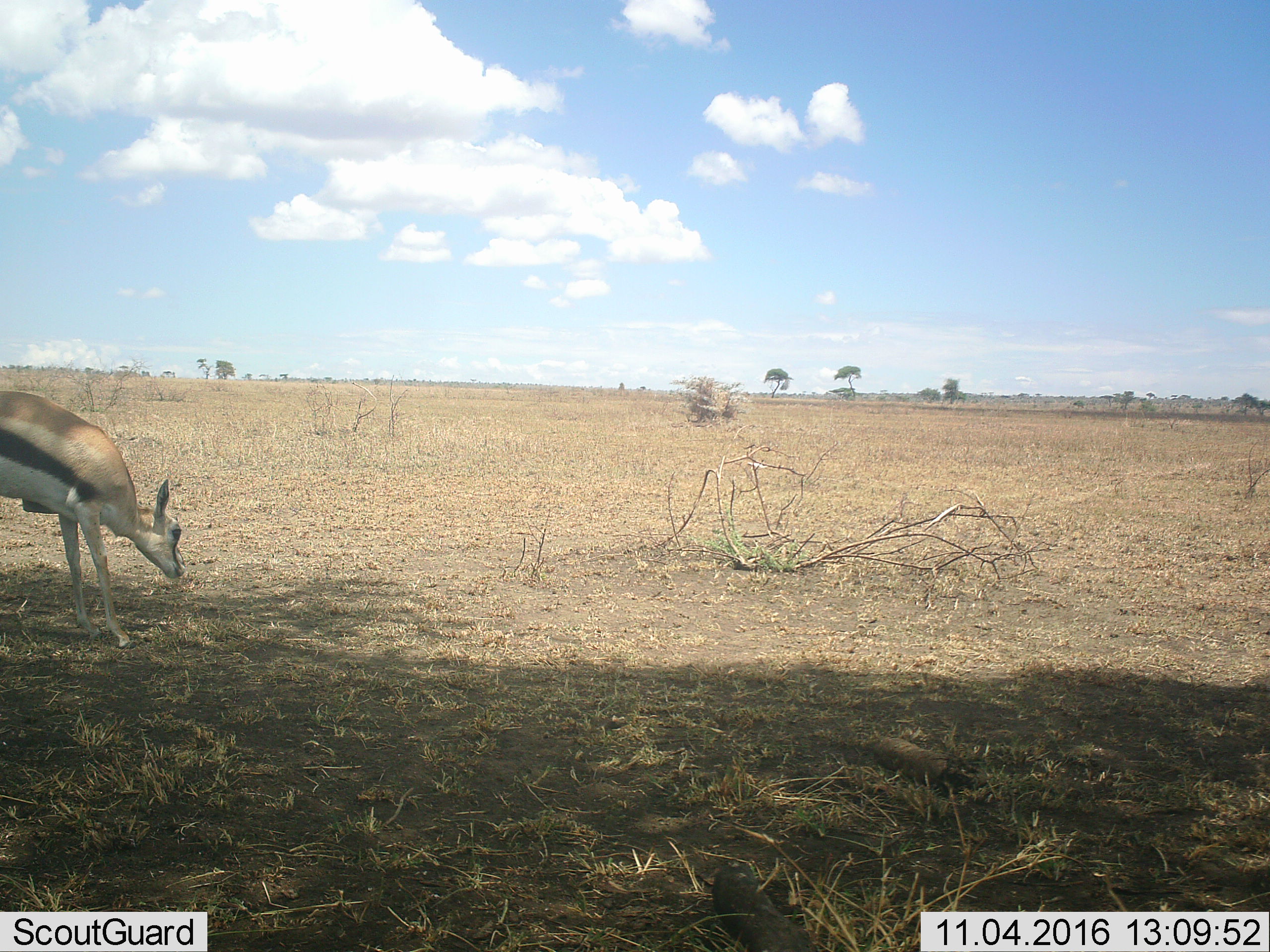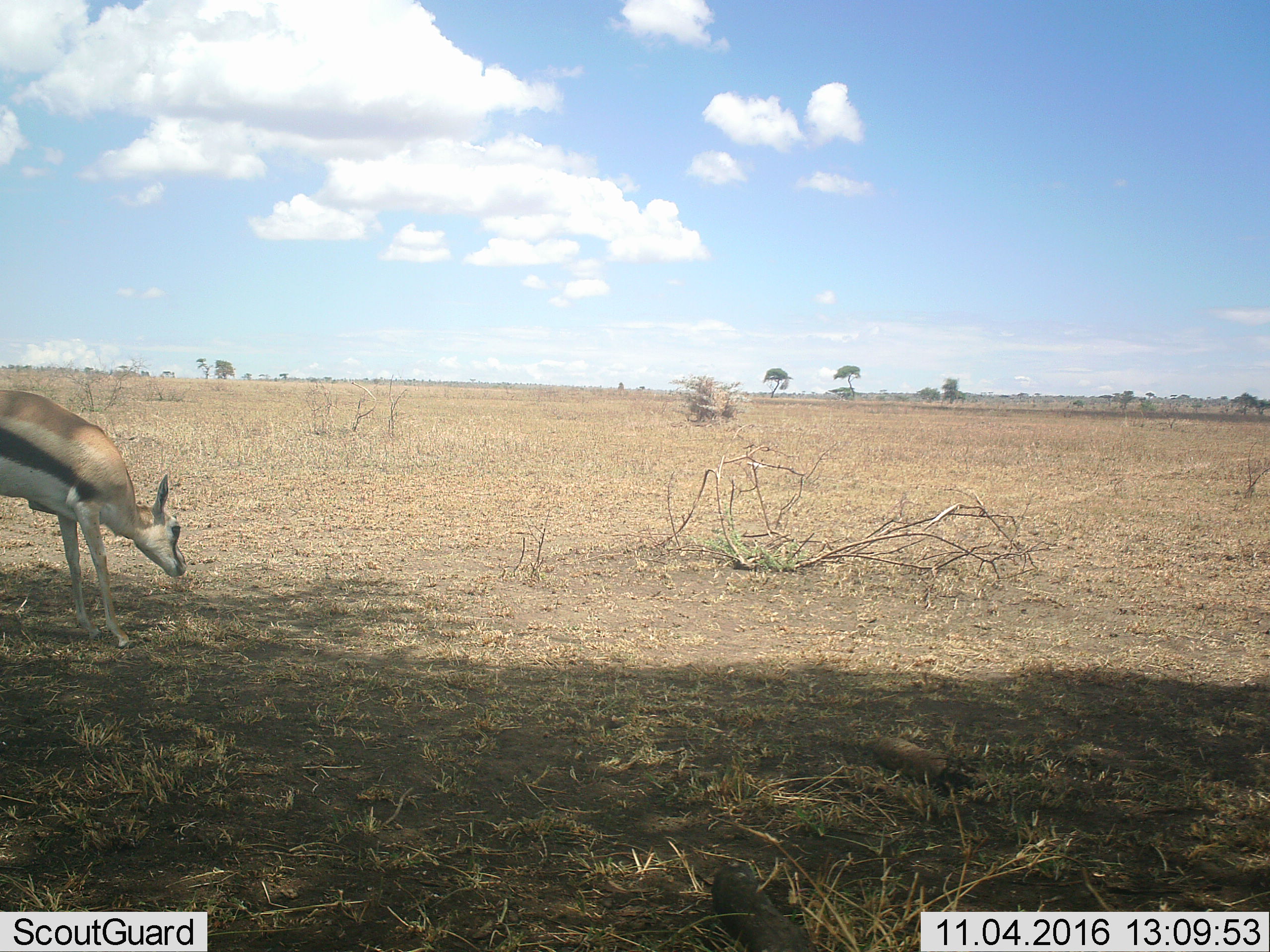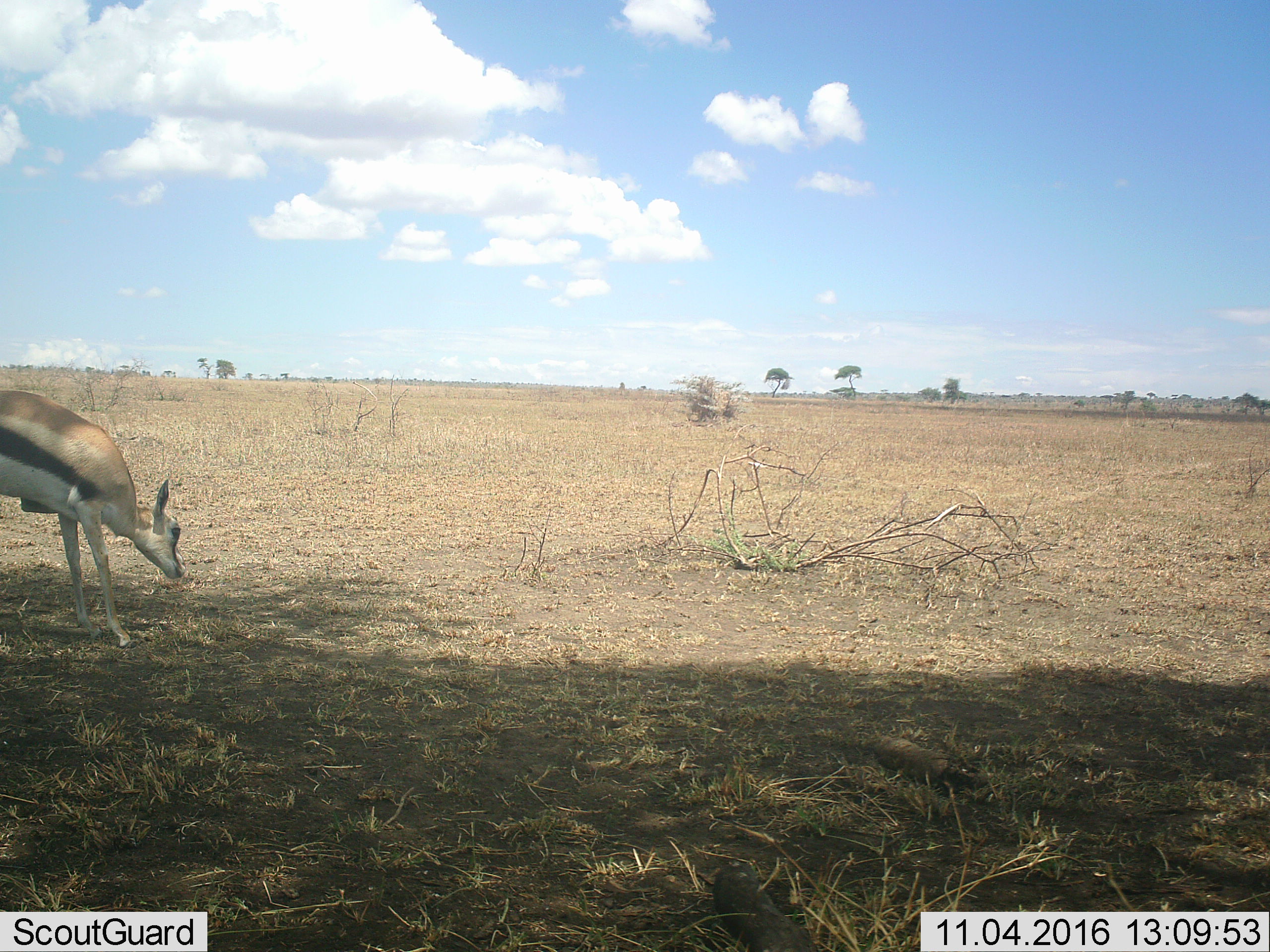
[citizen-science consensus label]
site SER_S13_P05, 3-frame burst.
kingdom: Animalia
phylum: Chordata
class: Mammalia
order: Artiodactyla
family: Bovidae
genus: Eudorcas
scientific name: Eudorcas thomsonii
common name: thomson's gazelle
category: gazellethomsons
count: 1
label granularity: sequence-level